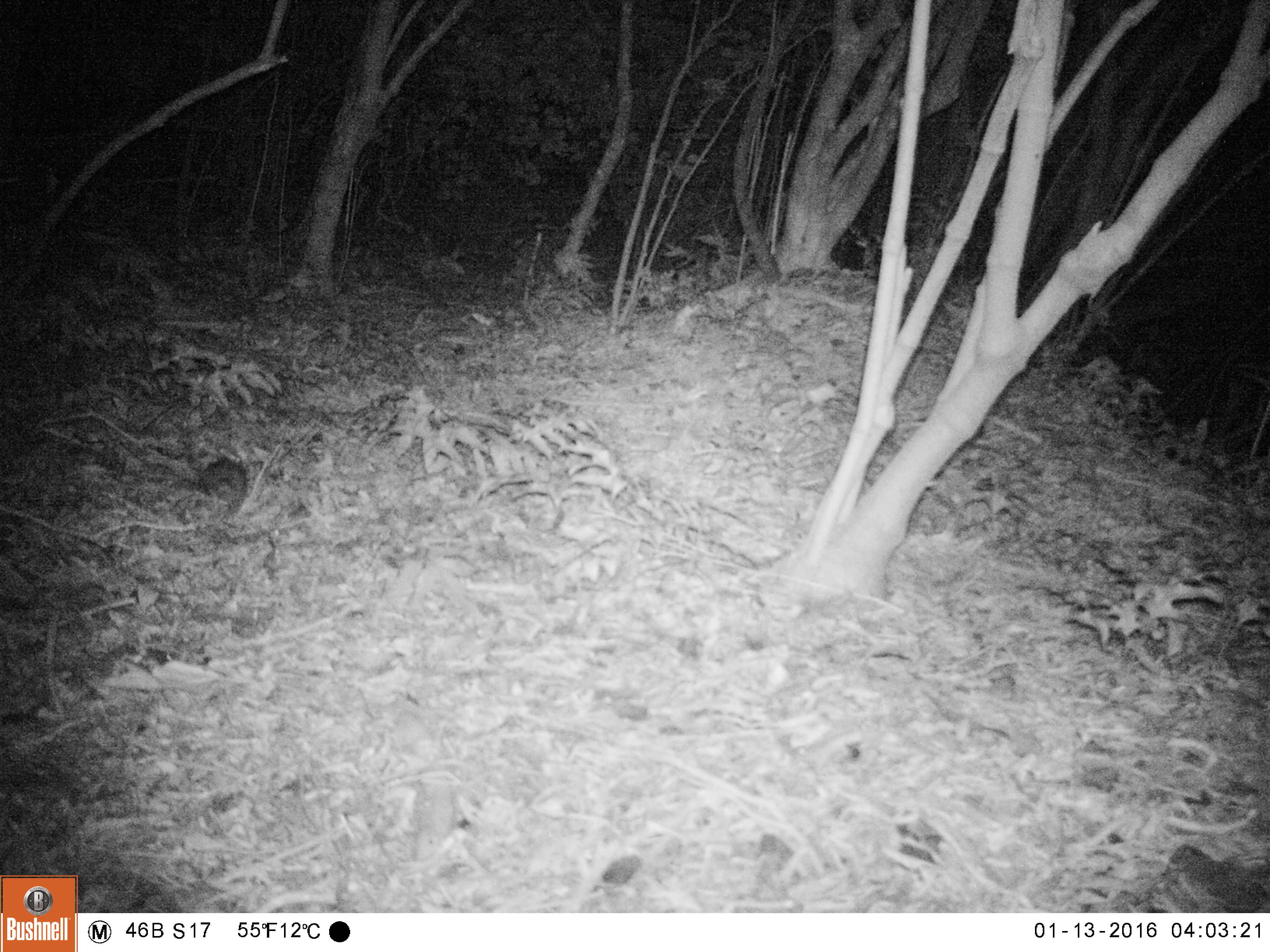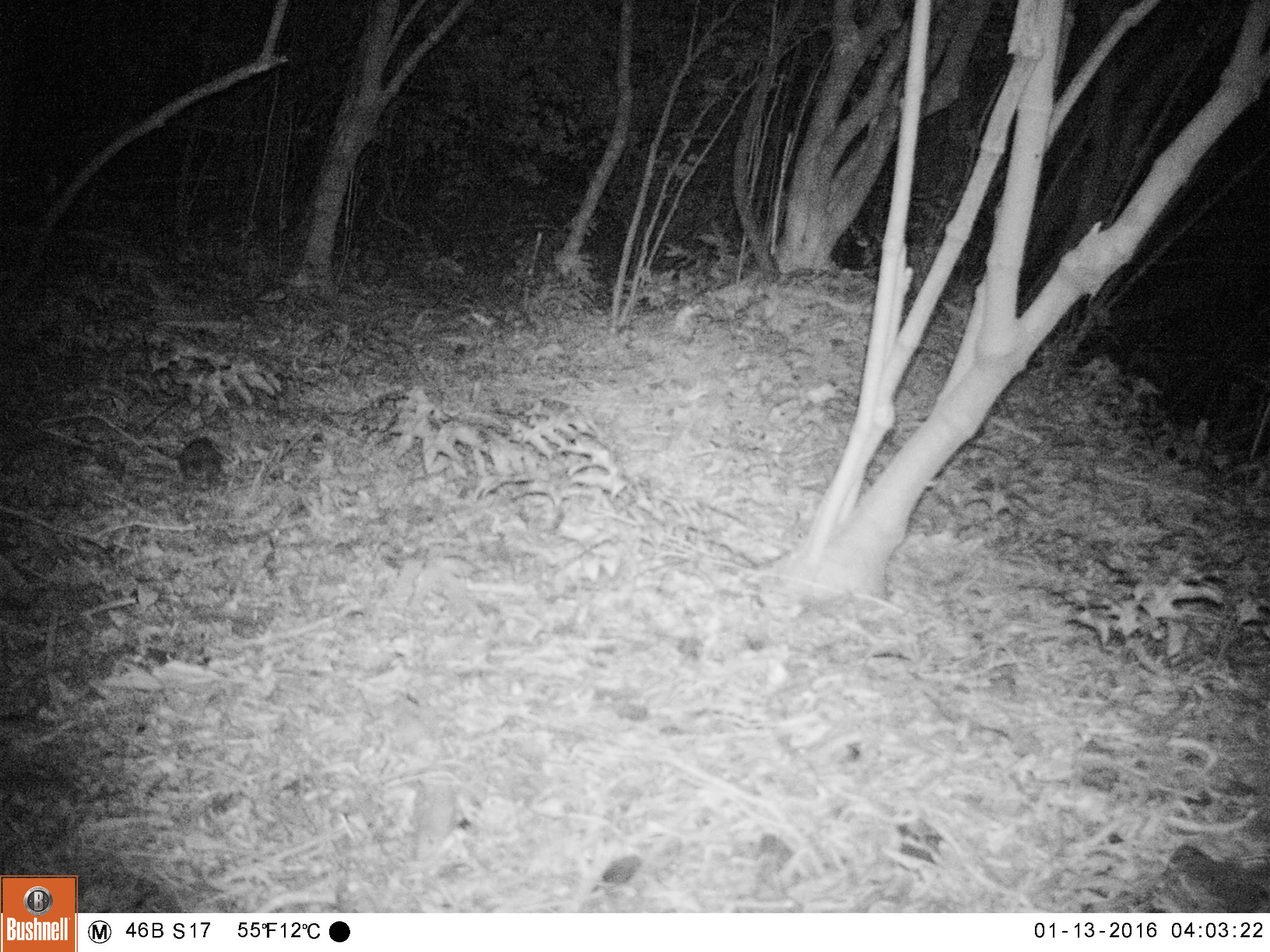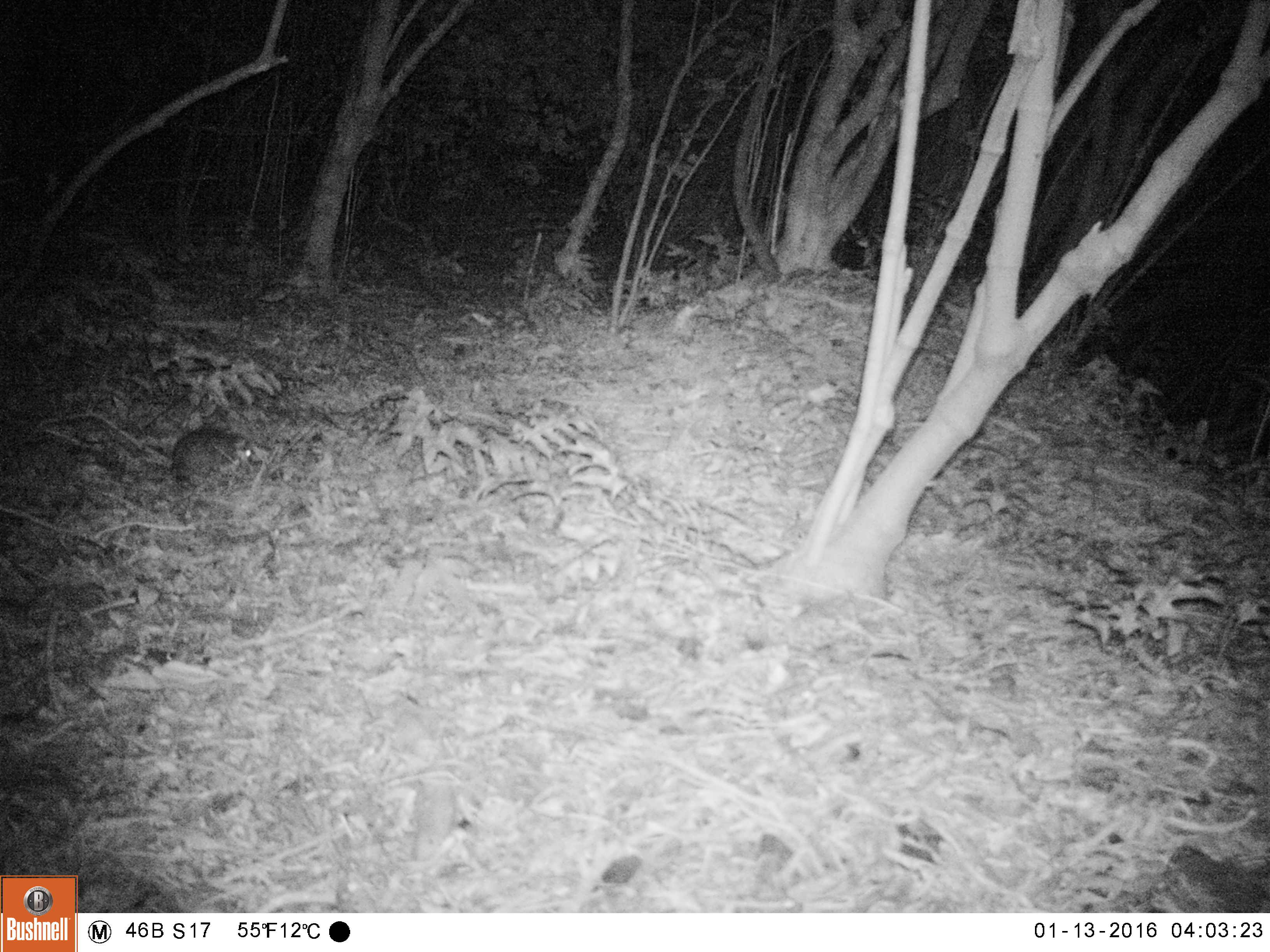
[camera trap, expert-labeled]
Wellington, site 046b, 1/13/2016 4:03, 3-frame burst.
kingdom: Animalia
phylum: Chordata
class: Mammalia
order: Rodentia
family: Muridae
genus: Rattus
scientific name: Rattus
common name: rat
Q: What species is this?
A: Rat (Rattus).